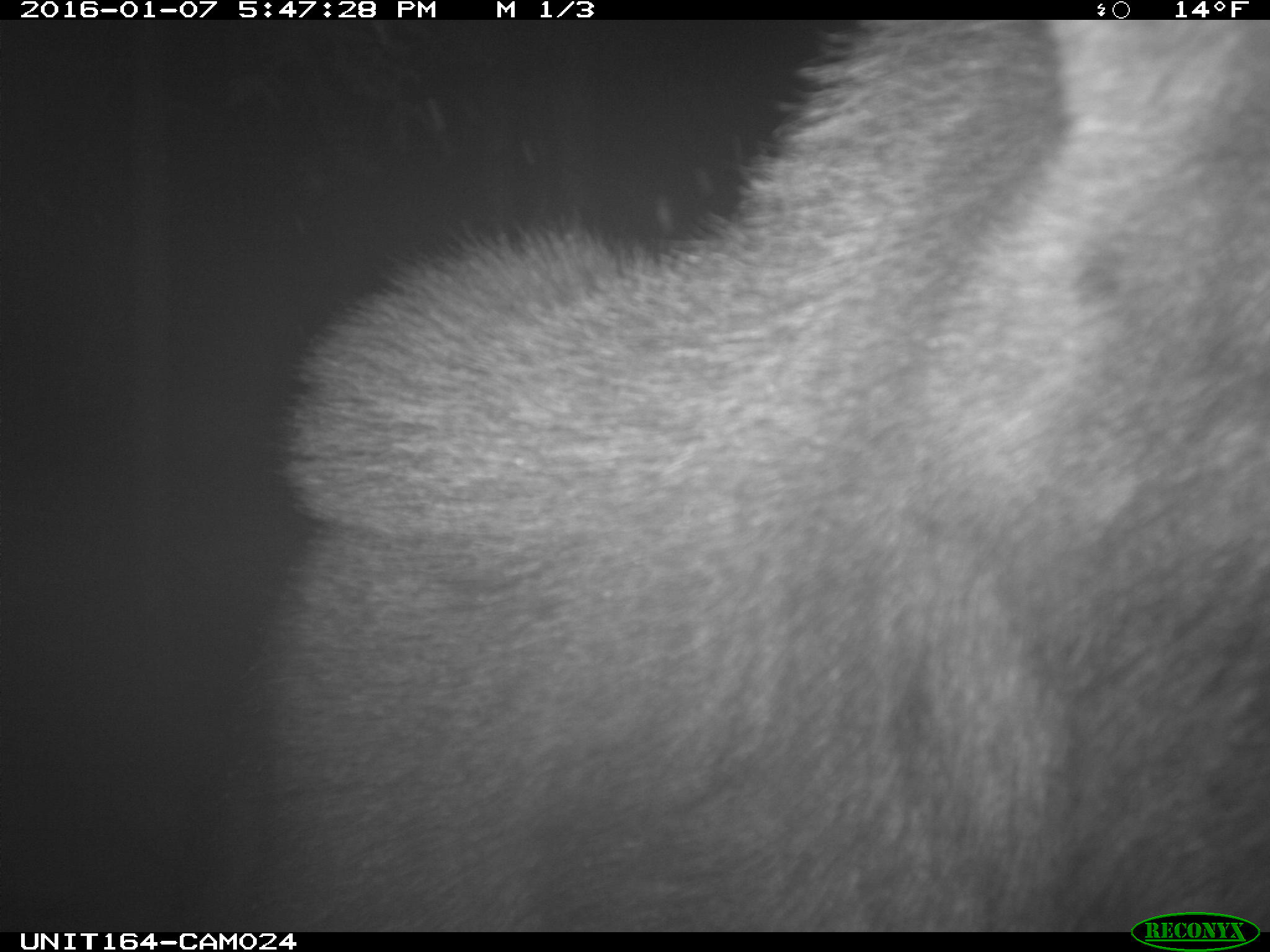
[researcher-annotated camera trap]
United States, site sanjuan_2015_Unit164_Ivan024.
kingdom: Animalia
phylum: Chordata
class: Mammalia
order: Artiodactyla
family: Cervidae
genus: Alces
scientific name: Alces alces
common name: moose